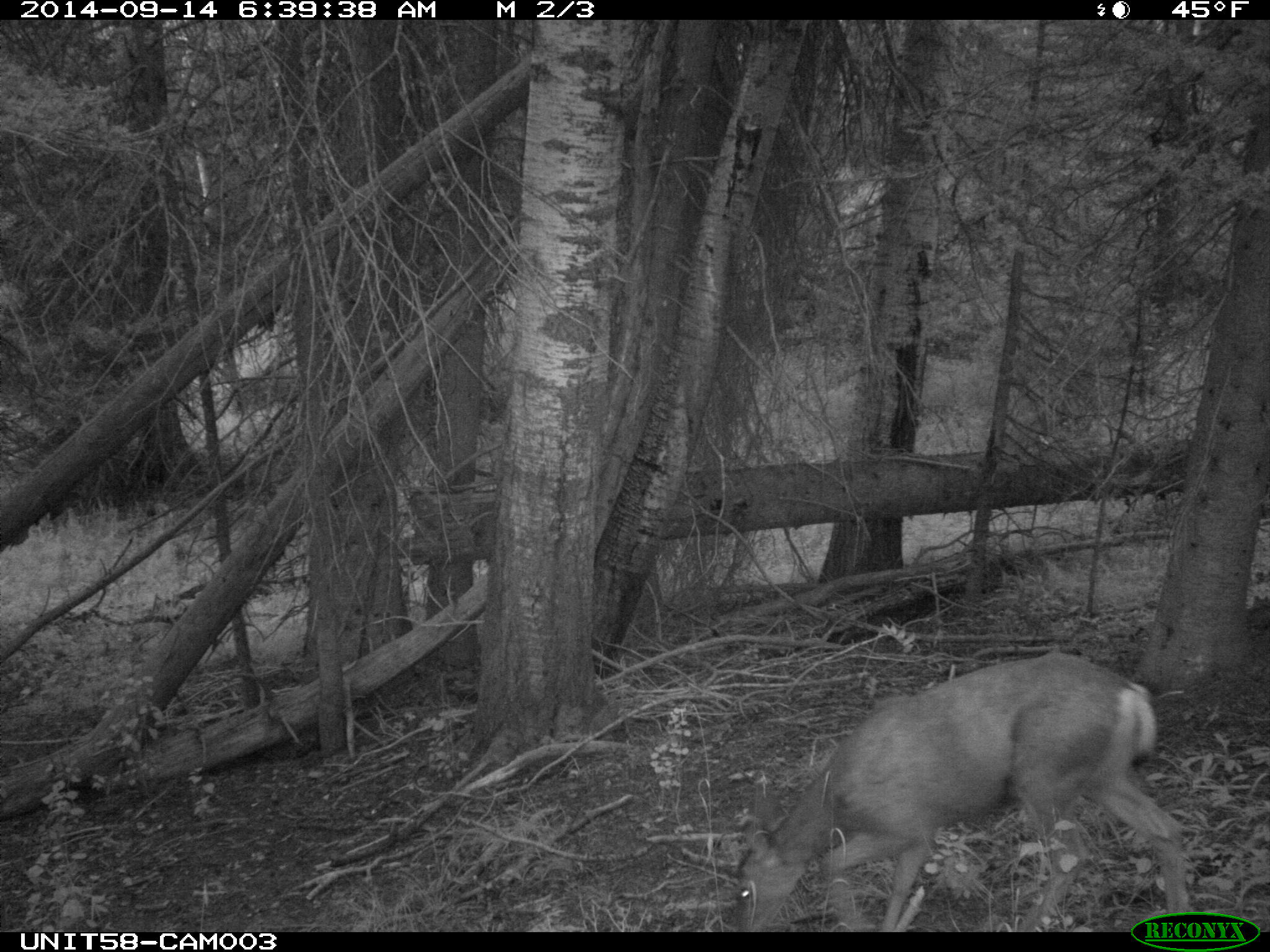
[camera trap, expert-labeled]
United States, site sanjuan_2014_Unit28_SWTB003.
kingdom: Animalia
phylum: Chordata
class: Mammalia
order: Artiodactyla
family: Cervidae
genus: Odocoileus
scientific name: Odocoileus hemionus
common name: mule deer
Odocoileus hemionus (mule deer).